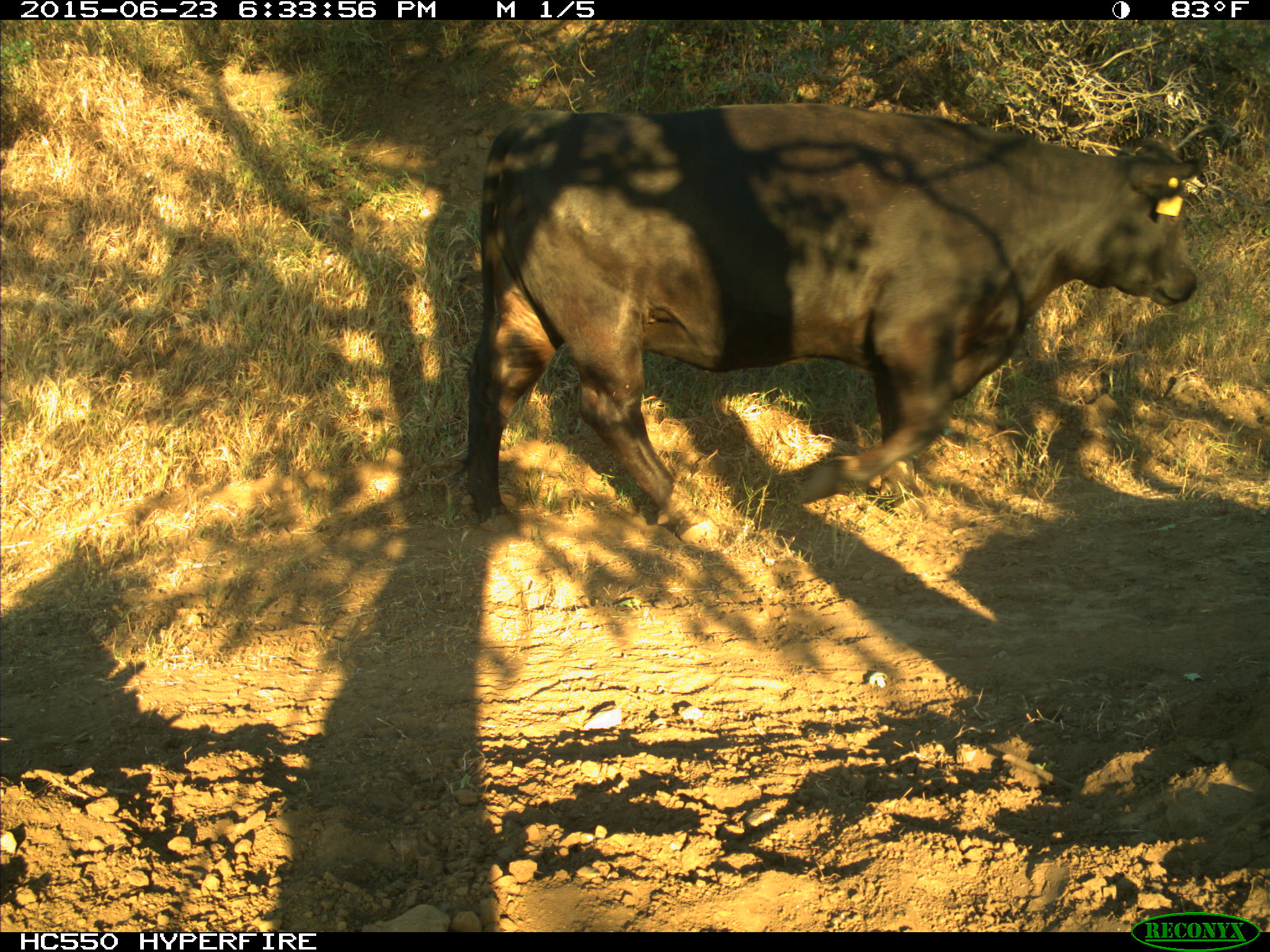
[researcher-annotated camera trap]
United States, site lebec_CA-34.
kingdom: Animalia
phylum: Chordata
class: Mammalia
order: Artiodactyla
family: Bovidae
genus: Bos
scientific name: Bos taurus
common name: domestic cow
Bos taurus (domestic cow).